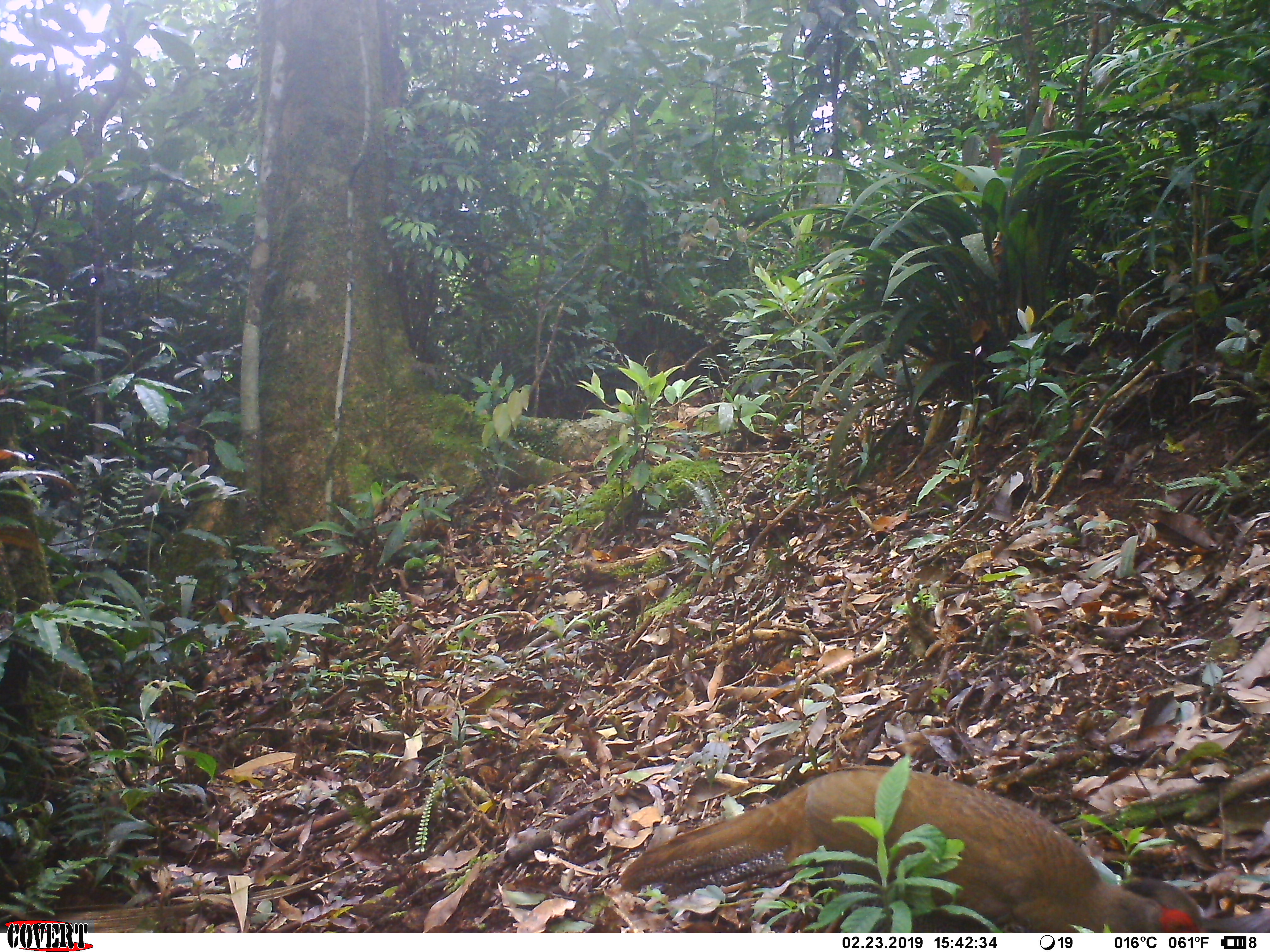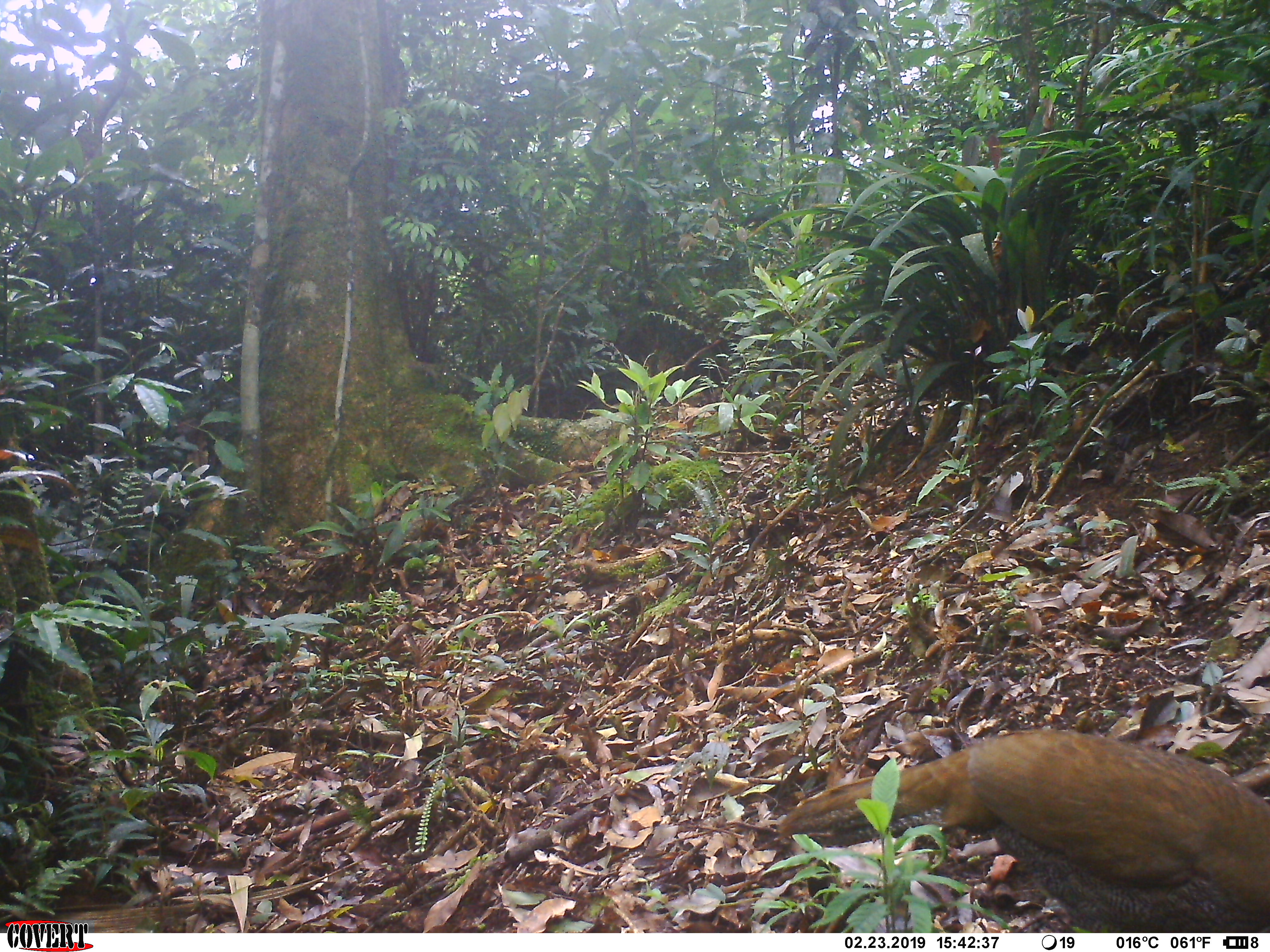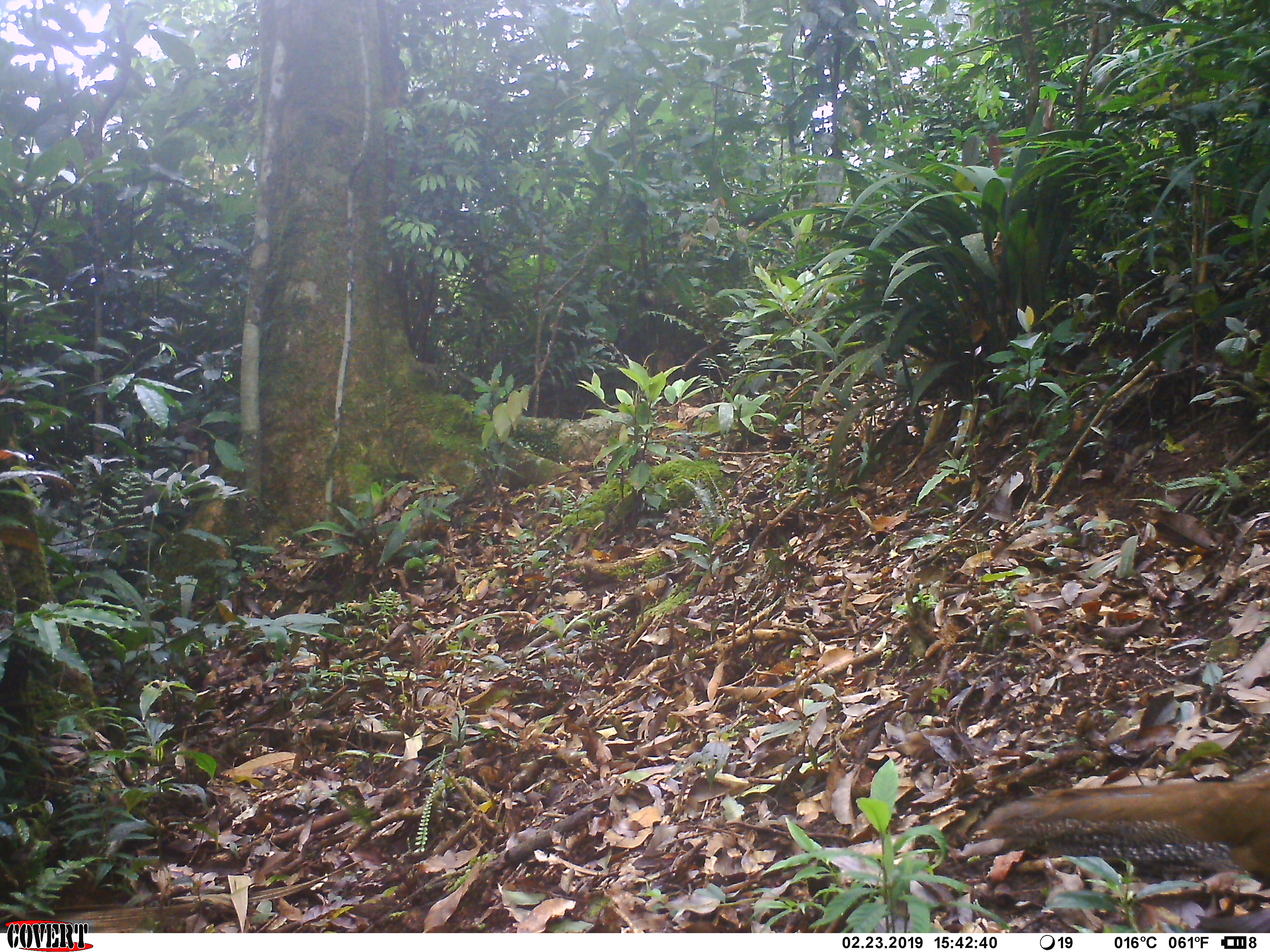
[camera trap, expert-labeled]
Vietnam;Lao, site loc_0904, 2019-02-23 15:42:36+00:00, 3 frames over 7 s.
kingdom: Animalia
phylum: Chordata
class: Aves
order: Galliformes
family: Phasianidae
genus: Lophura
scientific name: Lophura nycthemera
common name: silver pheasant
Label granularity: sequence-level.